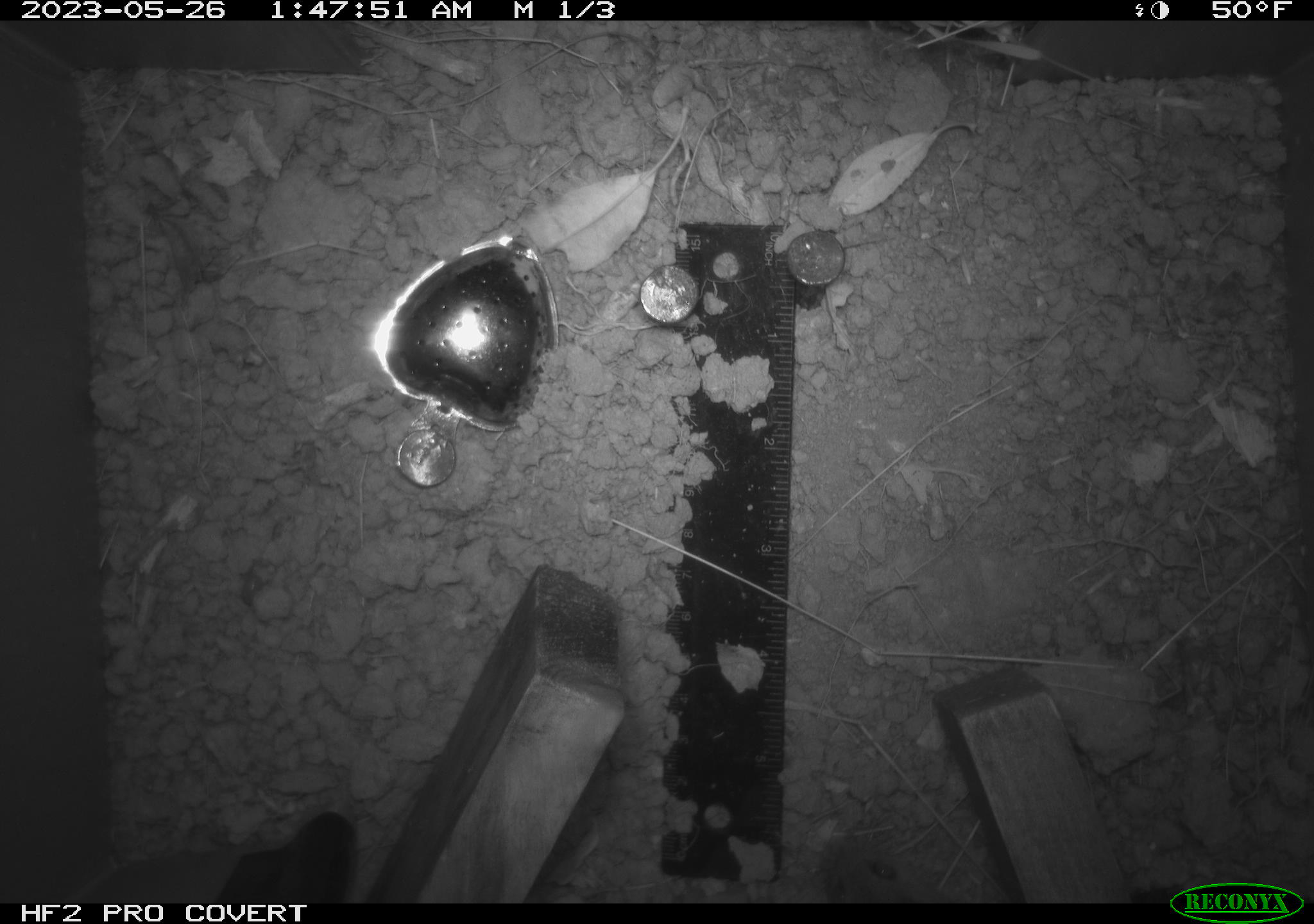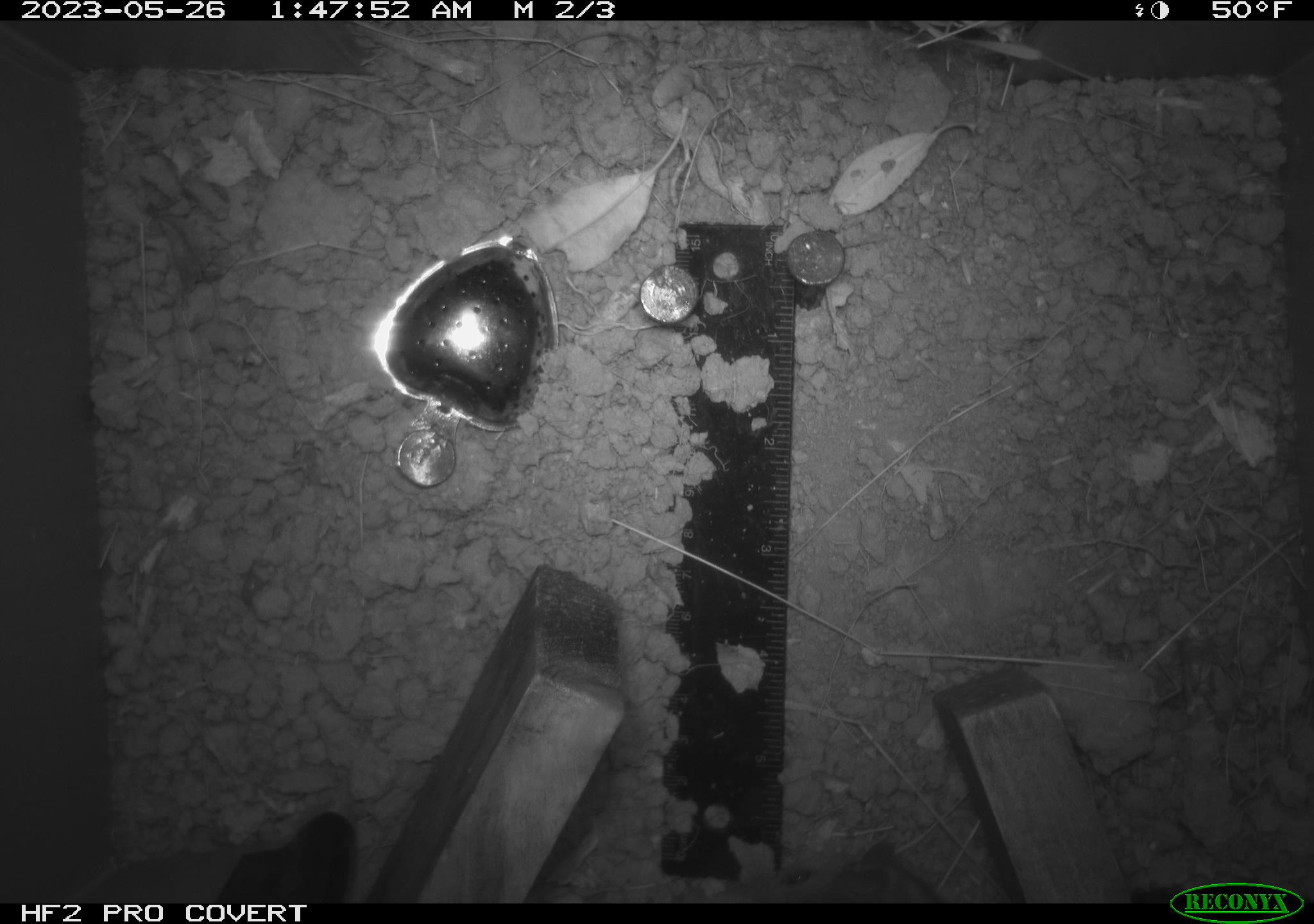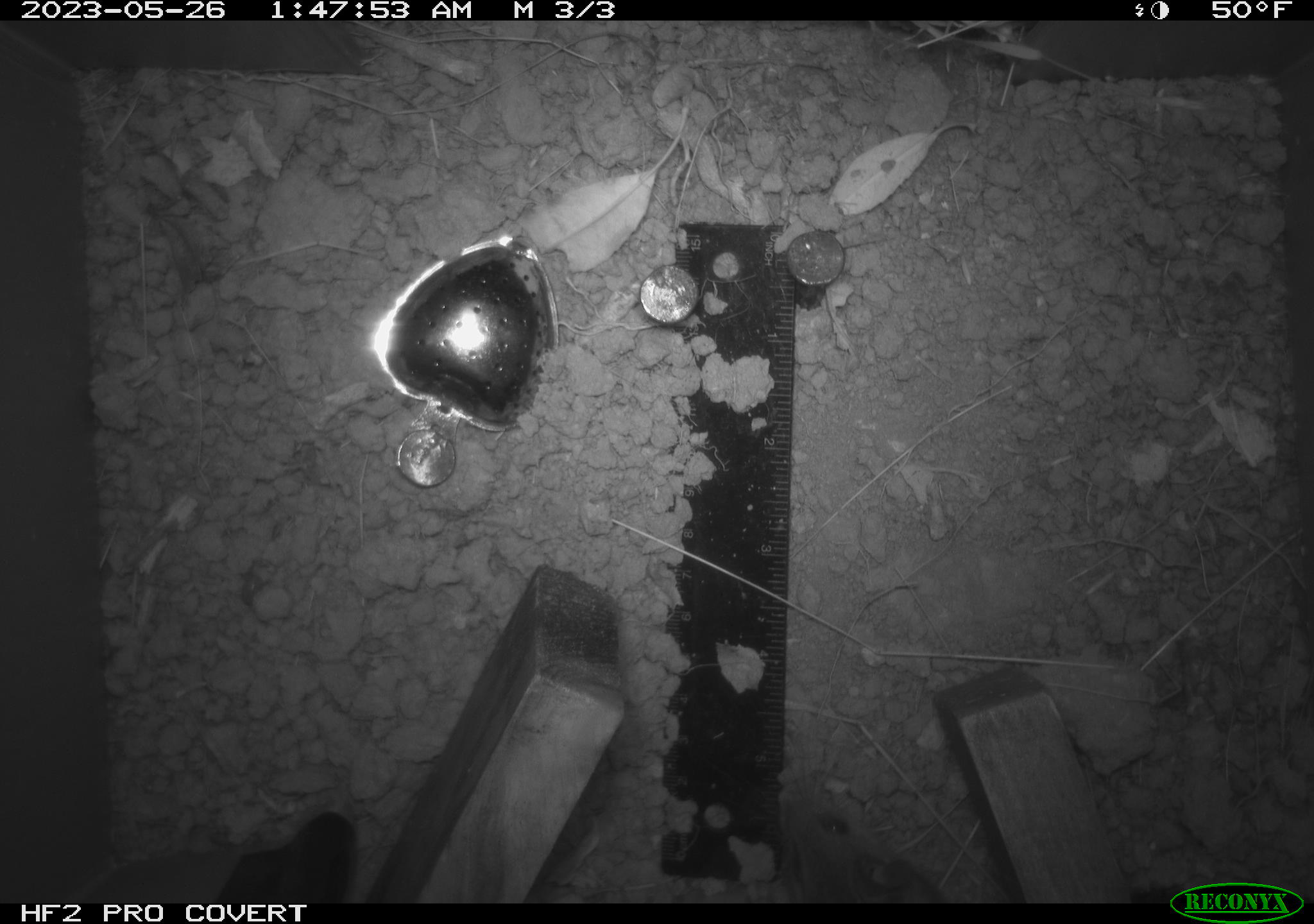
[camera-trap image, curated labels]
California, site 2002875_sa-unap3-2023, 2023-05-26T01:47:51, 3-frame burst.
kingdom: Animalia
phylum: Chordata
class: Mammalia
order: Rodentia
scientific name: Rodentia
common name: mouse species